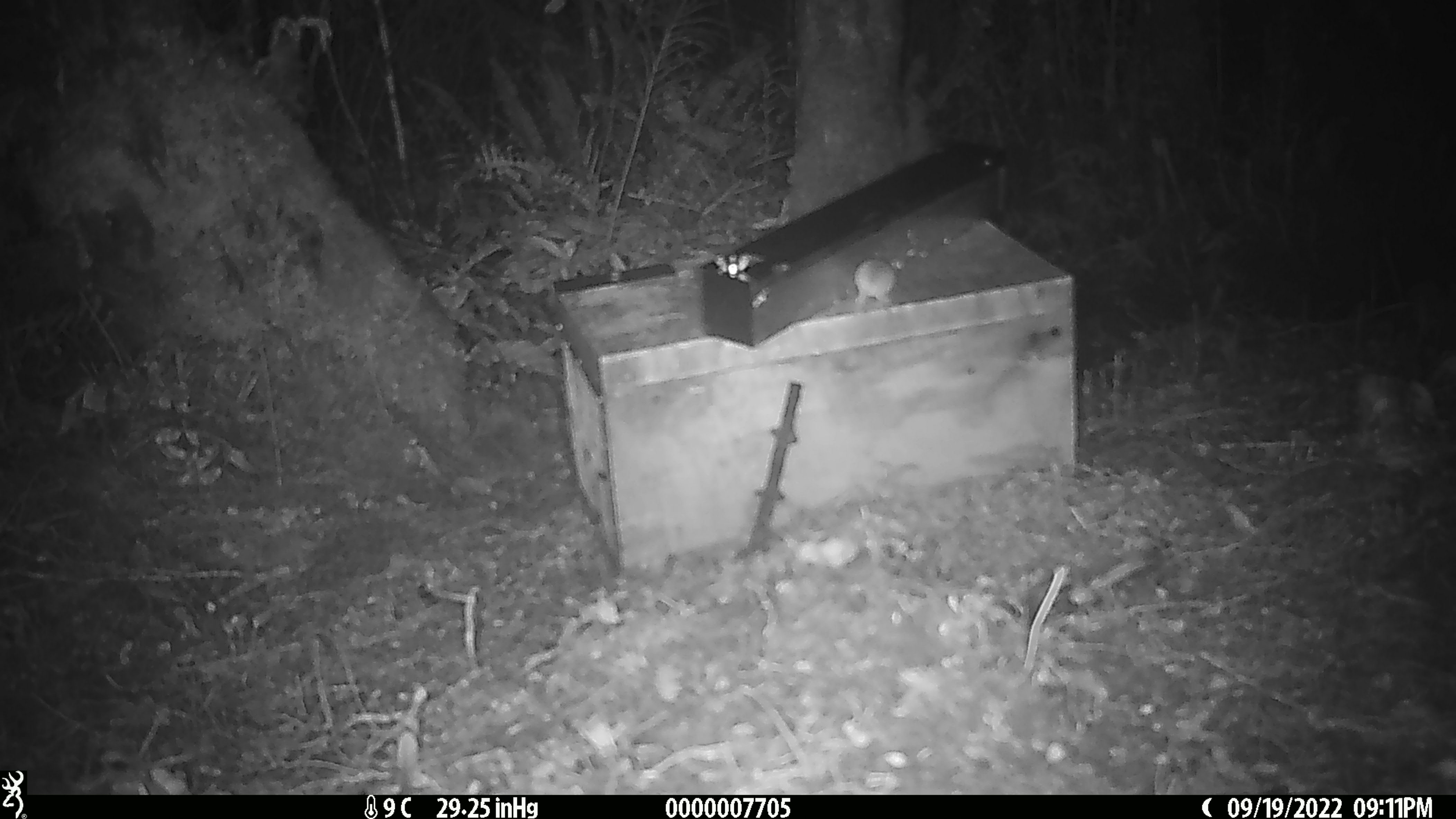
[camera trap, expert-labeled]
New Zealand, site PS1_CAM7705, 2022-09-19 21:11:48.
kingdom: Animalia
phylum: Chordata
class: Mammalia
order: Rodentia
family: Muridae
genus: Mus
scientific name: Mus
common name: mouse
Mouse (Mus).